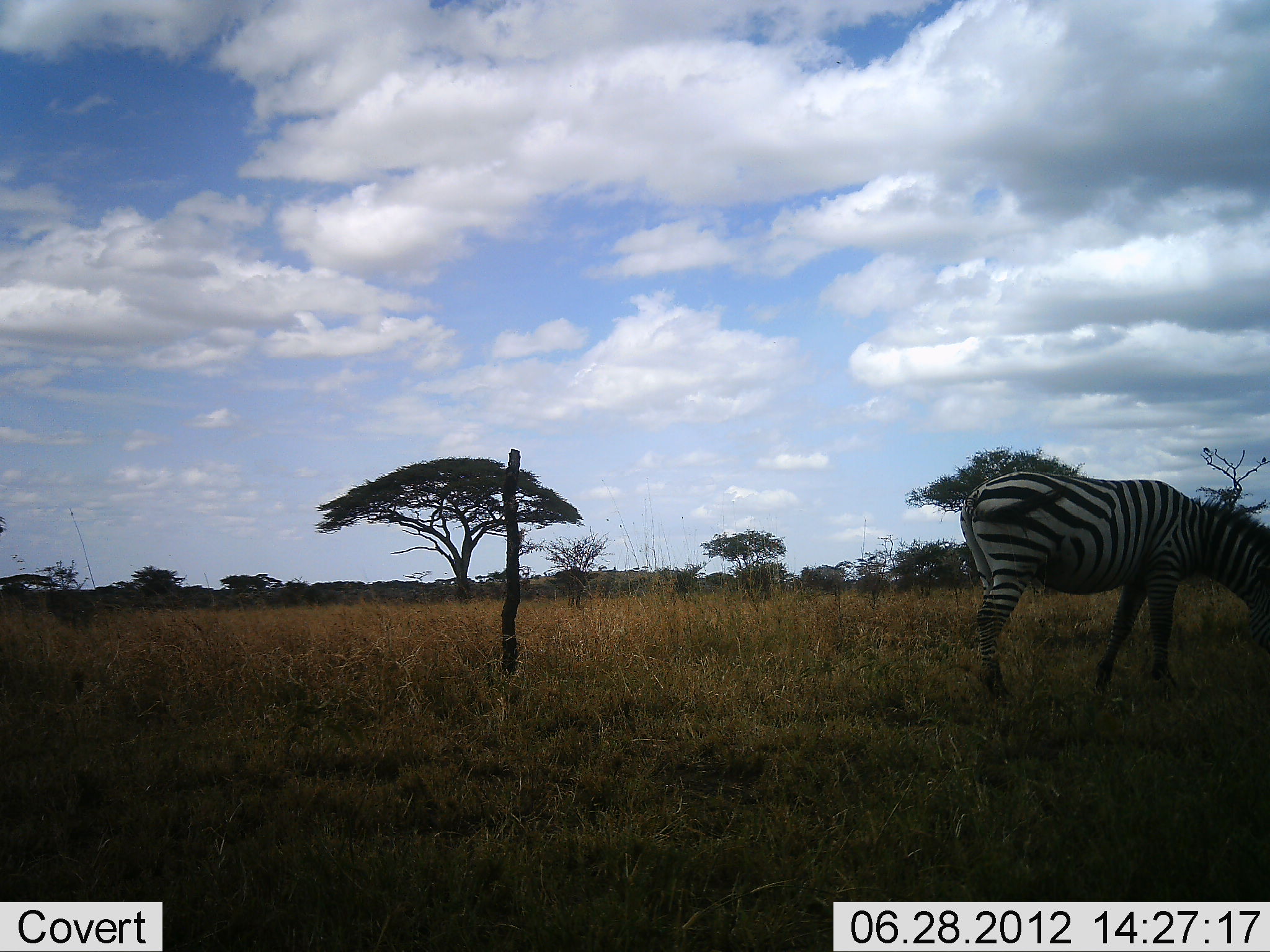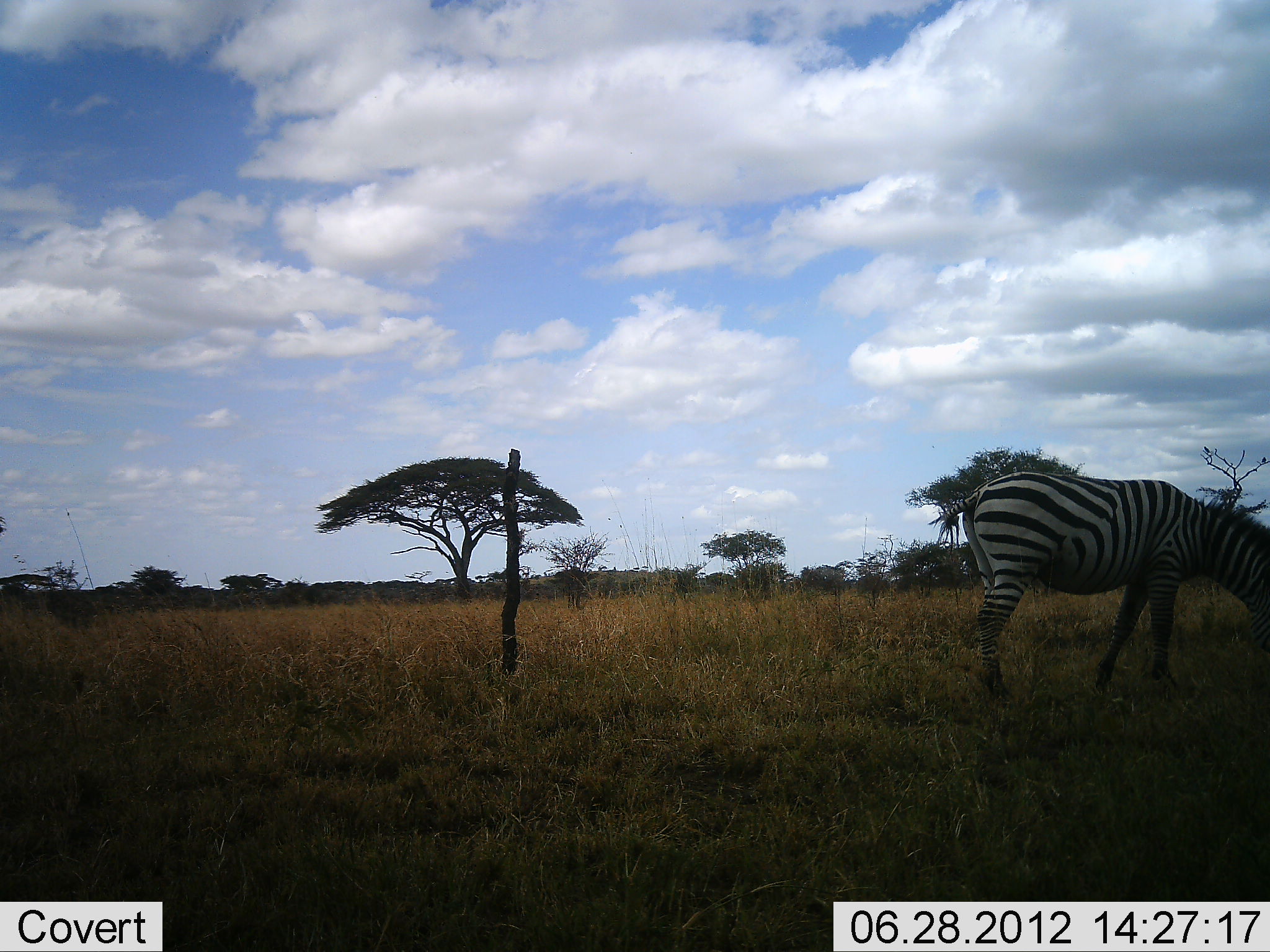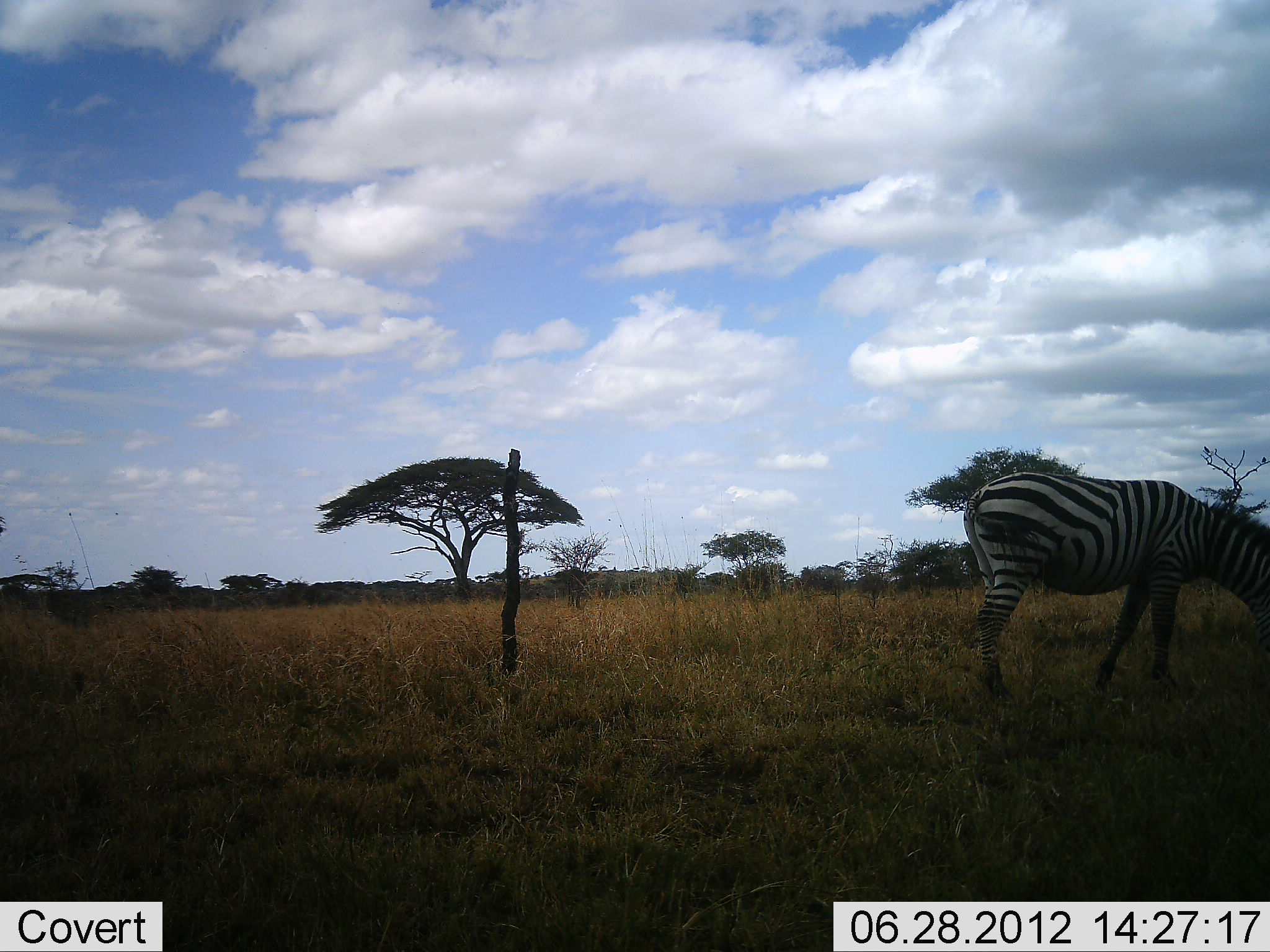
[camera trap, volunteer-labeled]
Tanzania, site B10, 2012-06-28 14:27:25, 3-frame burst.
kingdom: Animalia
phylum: Chordata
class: Mammalia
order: Perissodactyla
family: Equidae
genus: Equus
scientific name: Equus quagga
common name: plains zebra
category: zebra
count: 1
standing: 60%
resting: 0%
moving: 0%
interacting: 0%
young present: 0%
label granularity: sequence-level